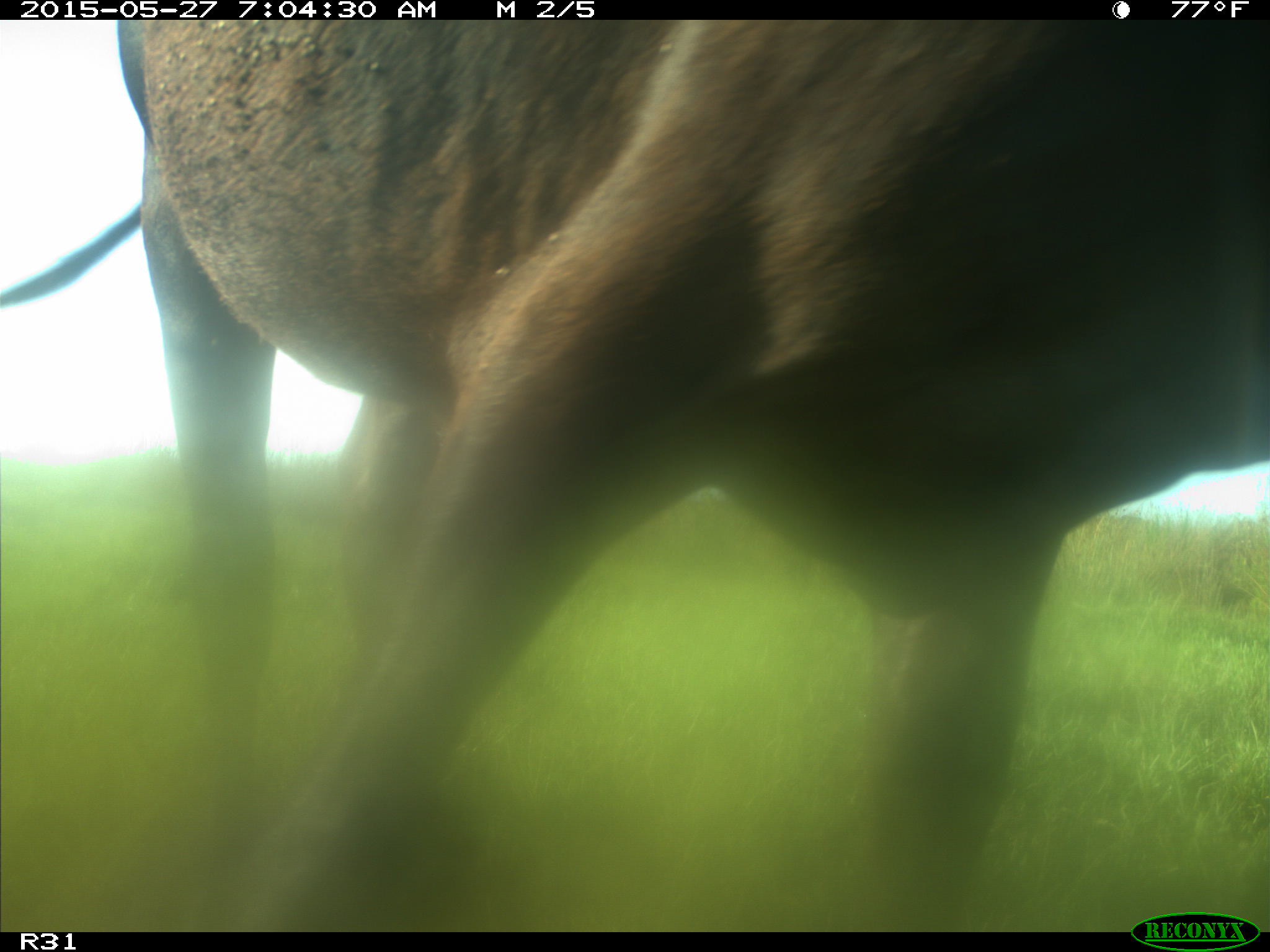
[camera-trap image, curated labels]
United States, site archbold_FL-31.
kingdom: Animalia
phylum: Chordata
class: Mammalia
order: Artiodactyla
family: Bovidae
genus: Bos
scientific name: Bos taurus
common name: domestic cow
Bos taurus (domestic cow).